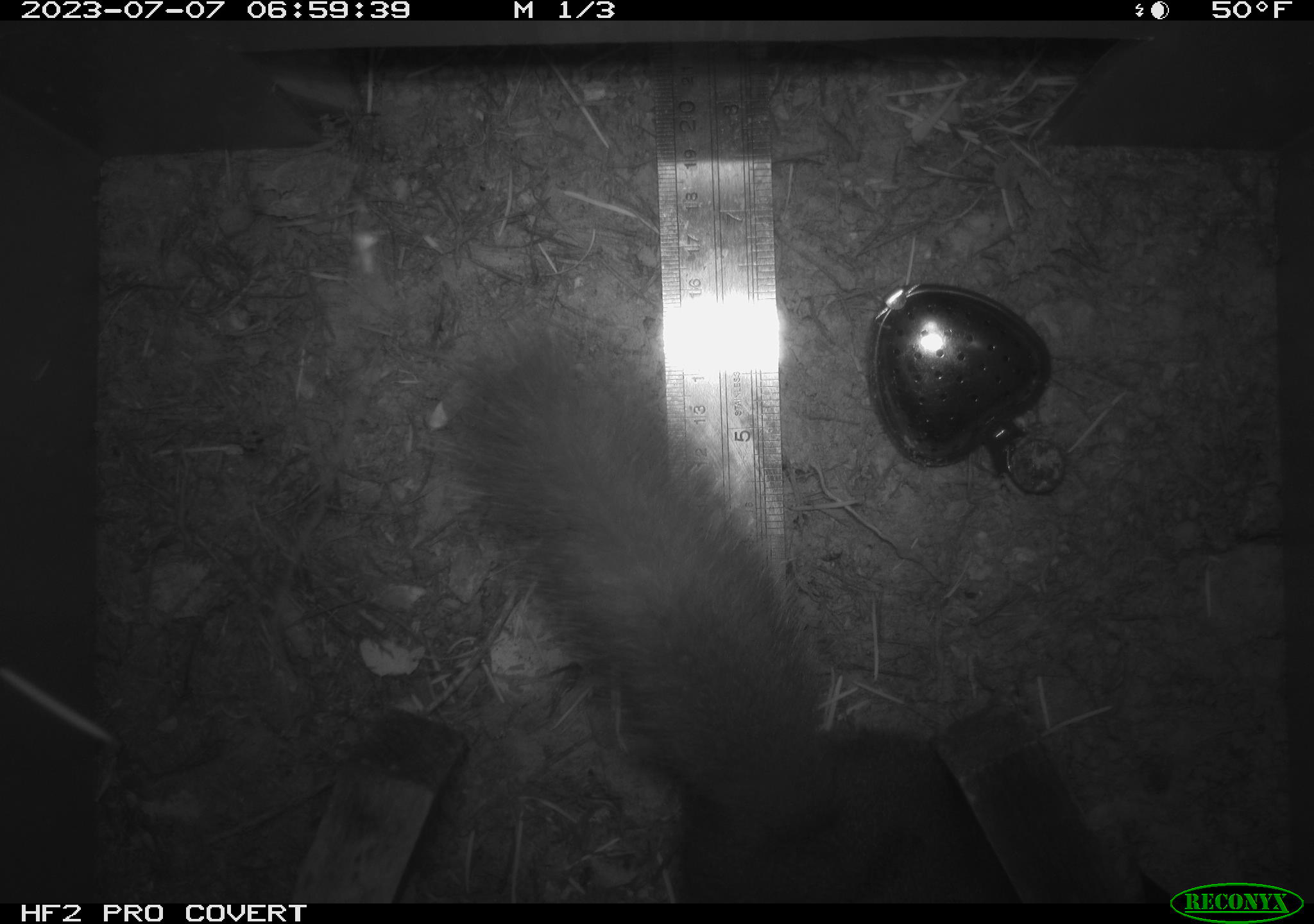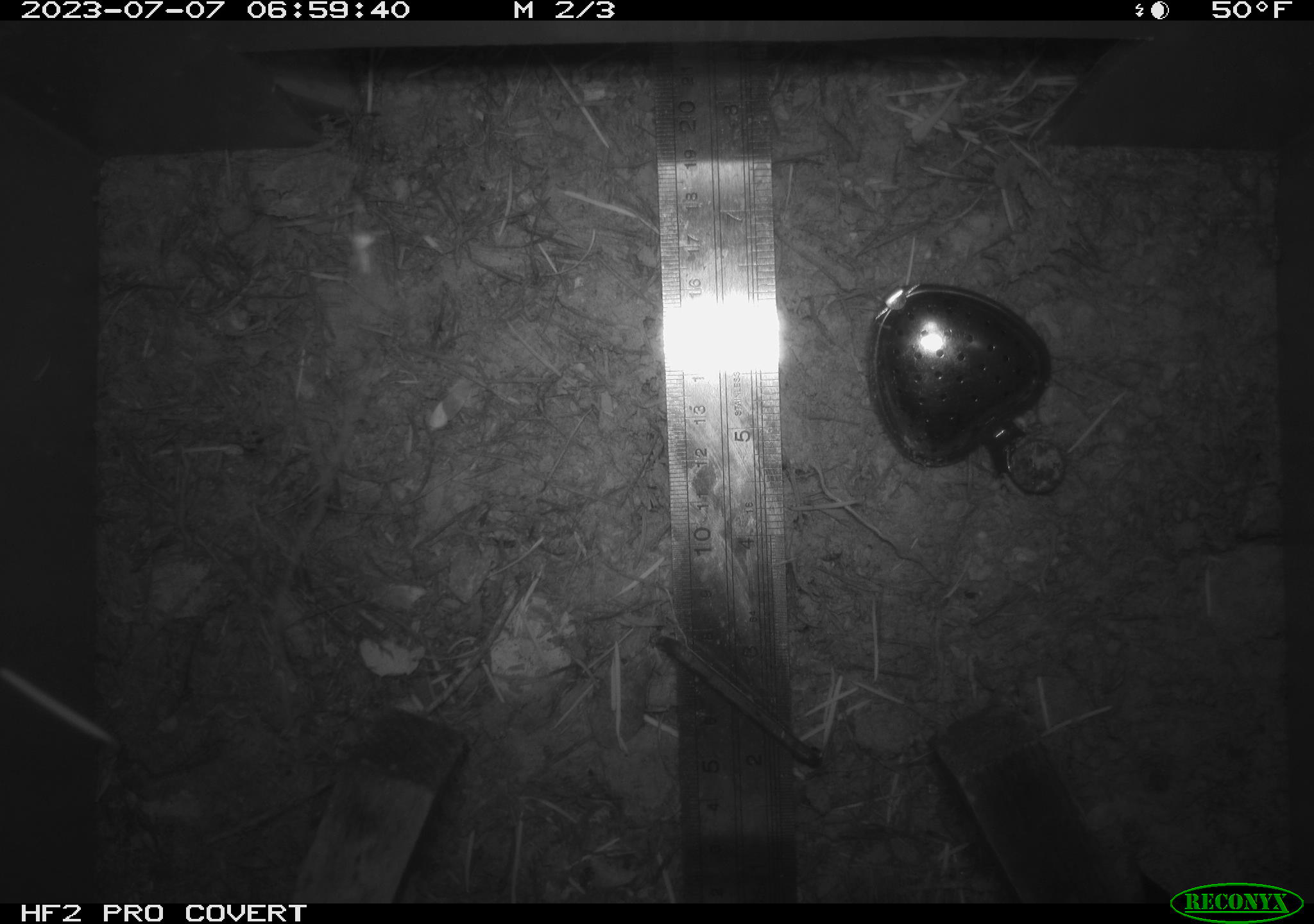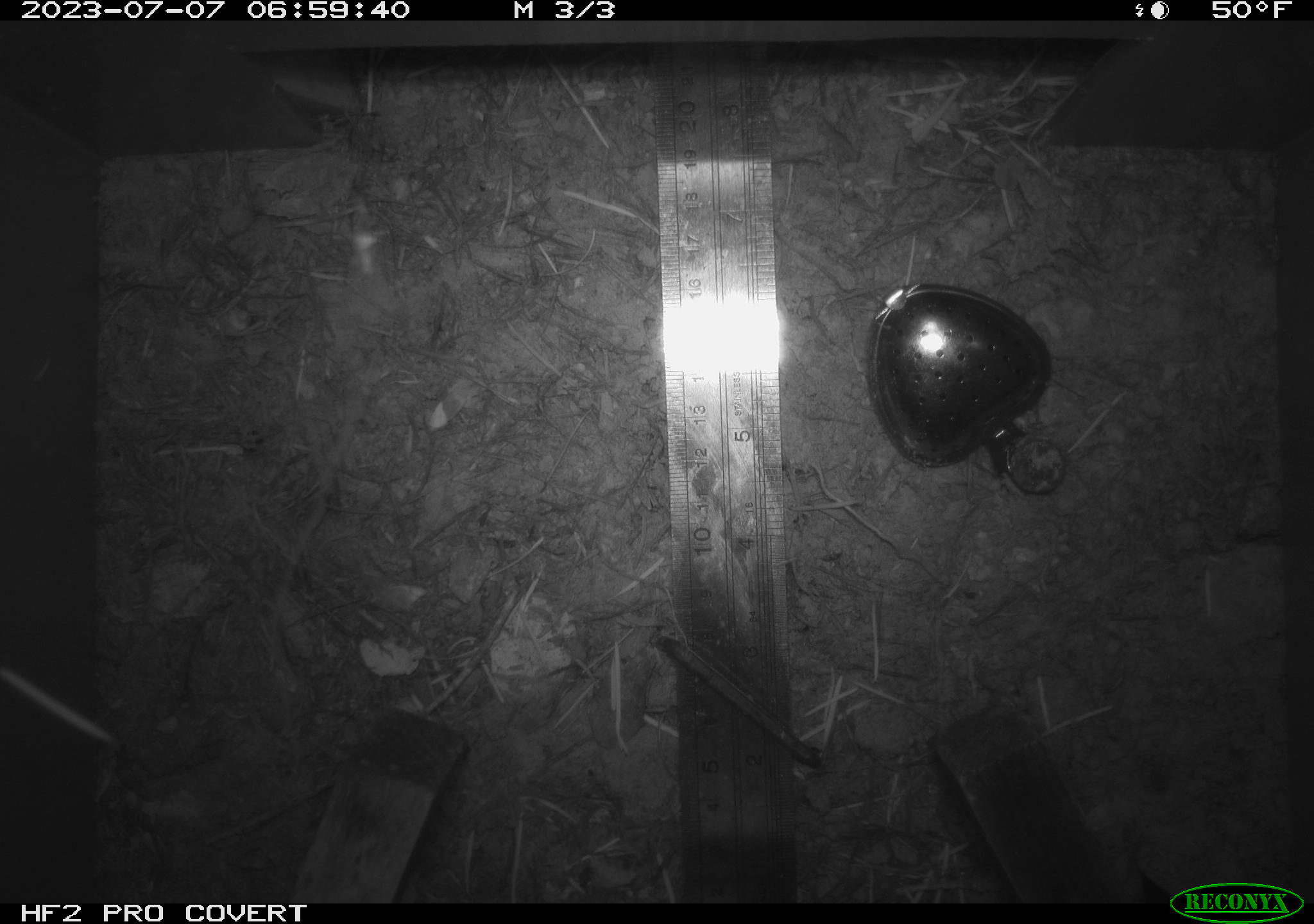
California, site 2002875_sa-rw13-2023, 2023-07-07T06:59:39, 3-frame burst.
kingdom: Animalia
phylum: Chordata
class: Mammalia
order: Rodentia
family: Sciuridae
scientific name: Sciuridae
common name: squirrels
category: sciuridae family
Sciuridae family (squirrels) (Sciuridae).